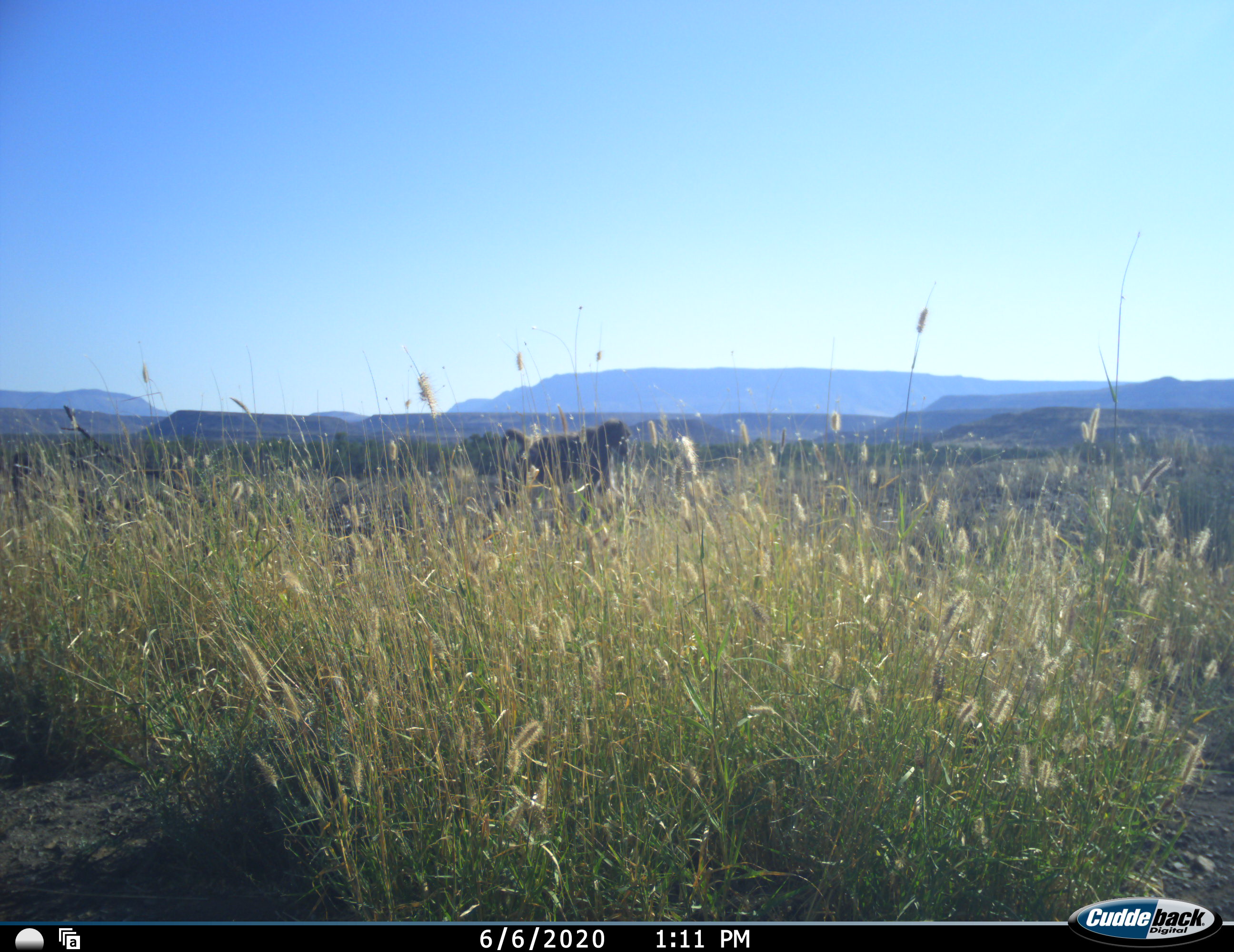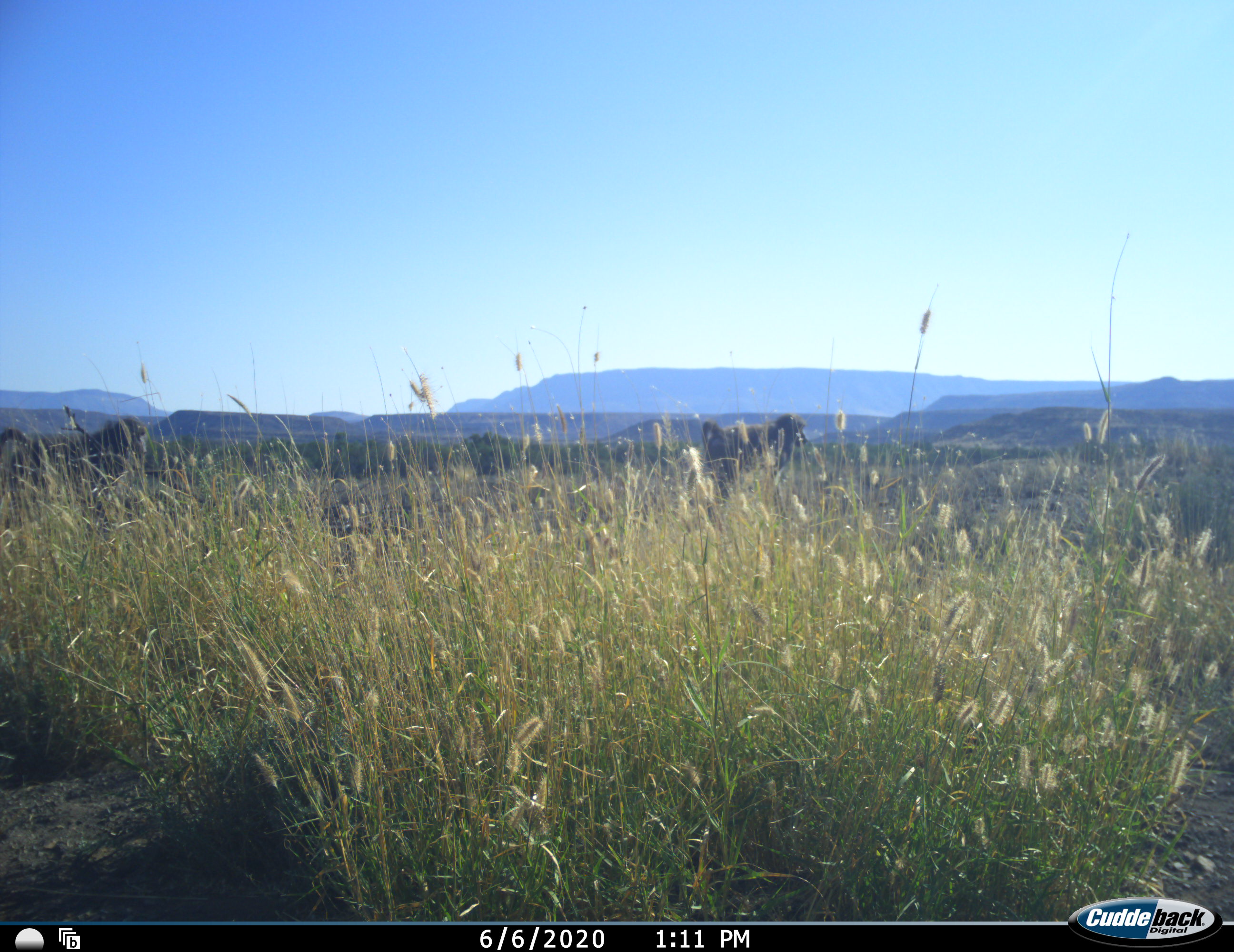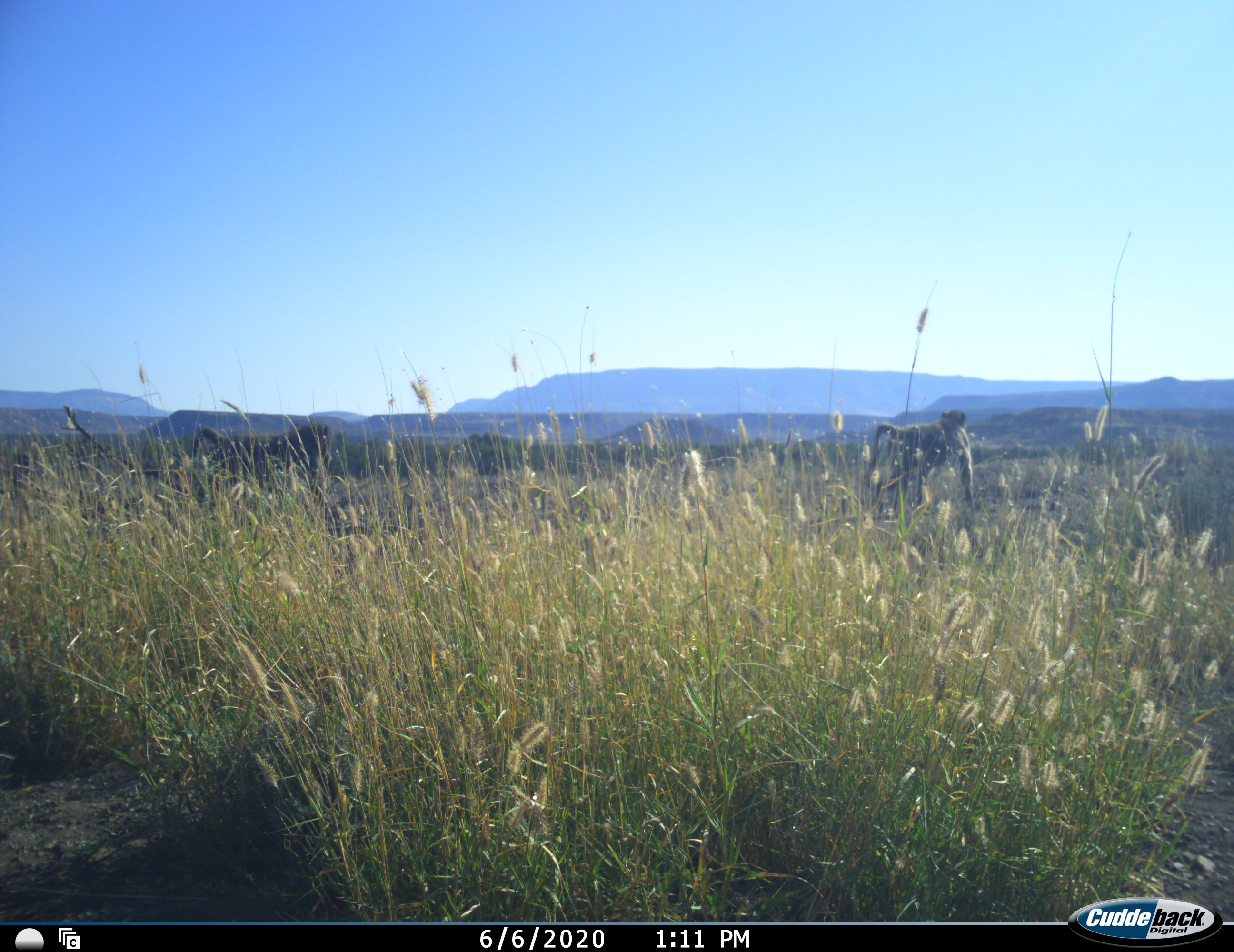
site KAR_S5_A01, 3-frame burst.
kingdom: Animalia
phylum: Chordata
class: Mammalia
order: Primates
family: Cercopithecidae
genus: Papio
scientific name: Papio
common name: baboon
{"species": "baboon (Papio)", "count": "2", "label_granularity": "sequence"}